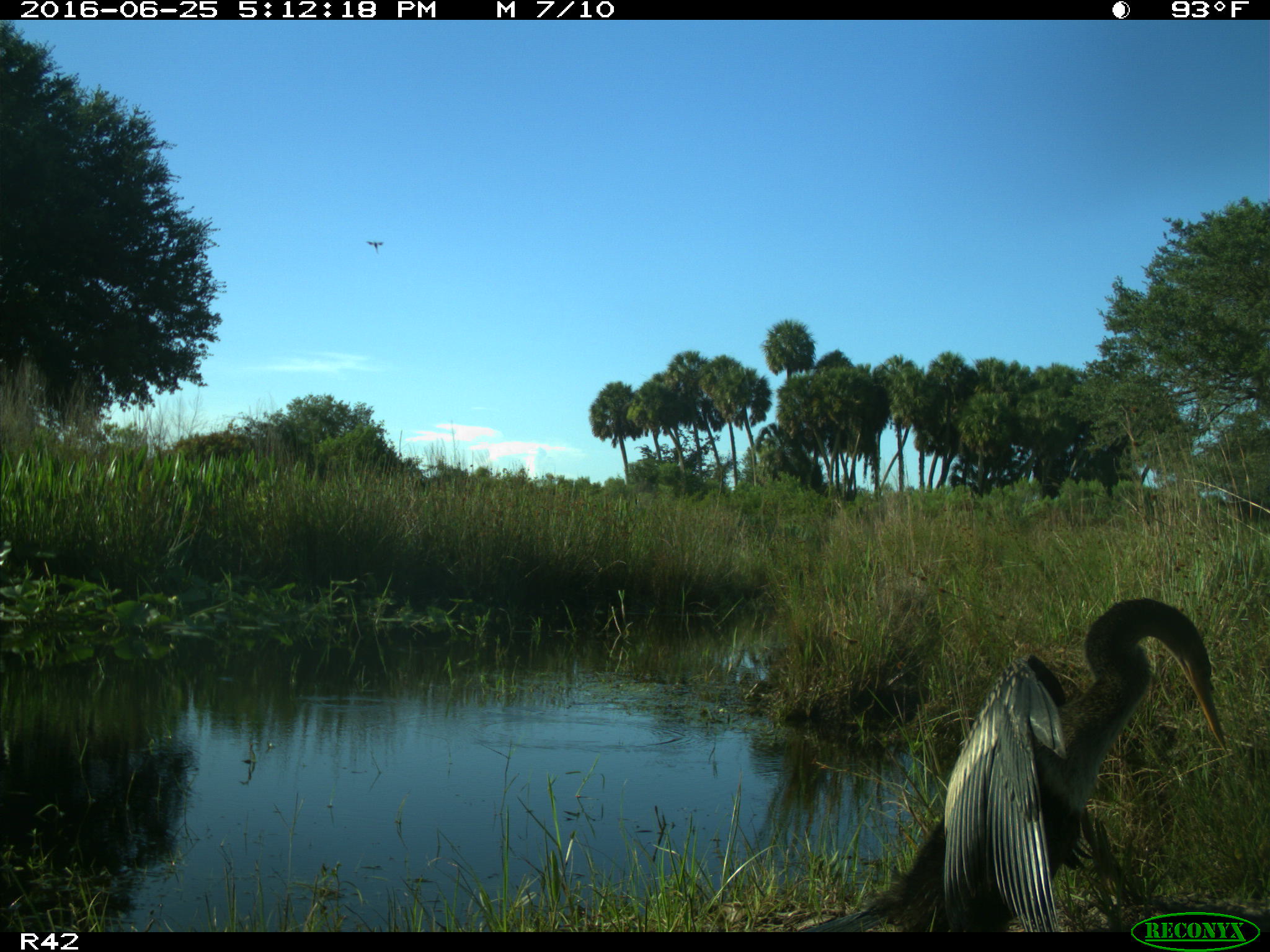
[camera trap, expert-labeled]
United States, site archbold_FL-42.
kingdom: Animalia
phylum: Chordata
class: Aves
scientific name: Aves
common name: birds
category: unidentified bird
Unidentified bird (birds) (Aves).